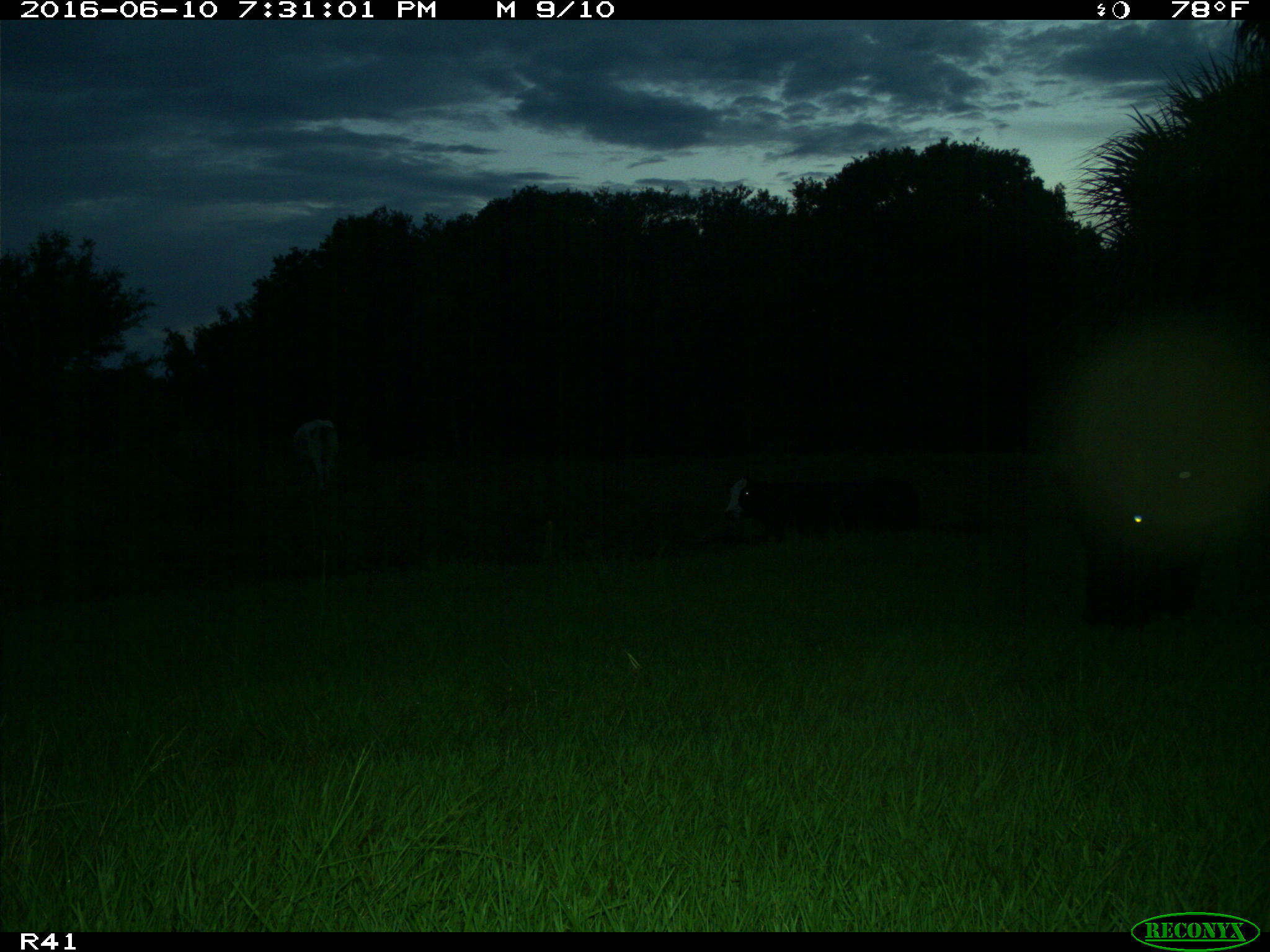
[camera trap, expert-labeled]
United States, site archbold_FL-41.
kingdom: Animalia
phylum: Chordata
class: Mammalia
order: Artiodactyla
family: Bovidae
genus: Bos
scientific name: Bos taurus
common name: domestic cow